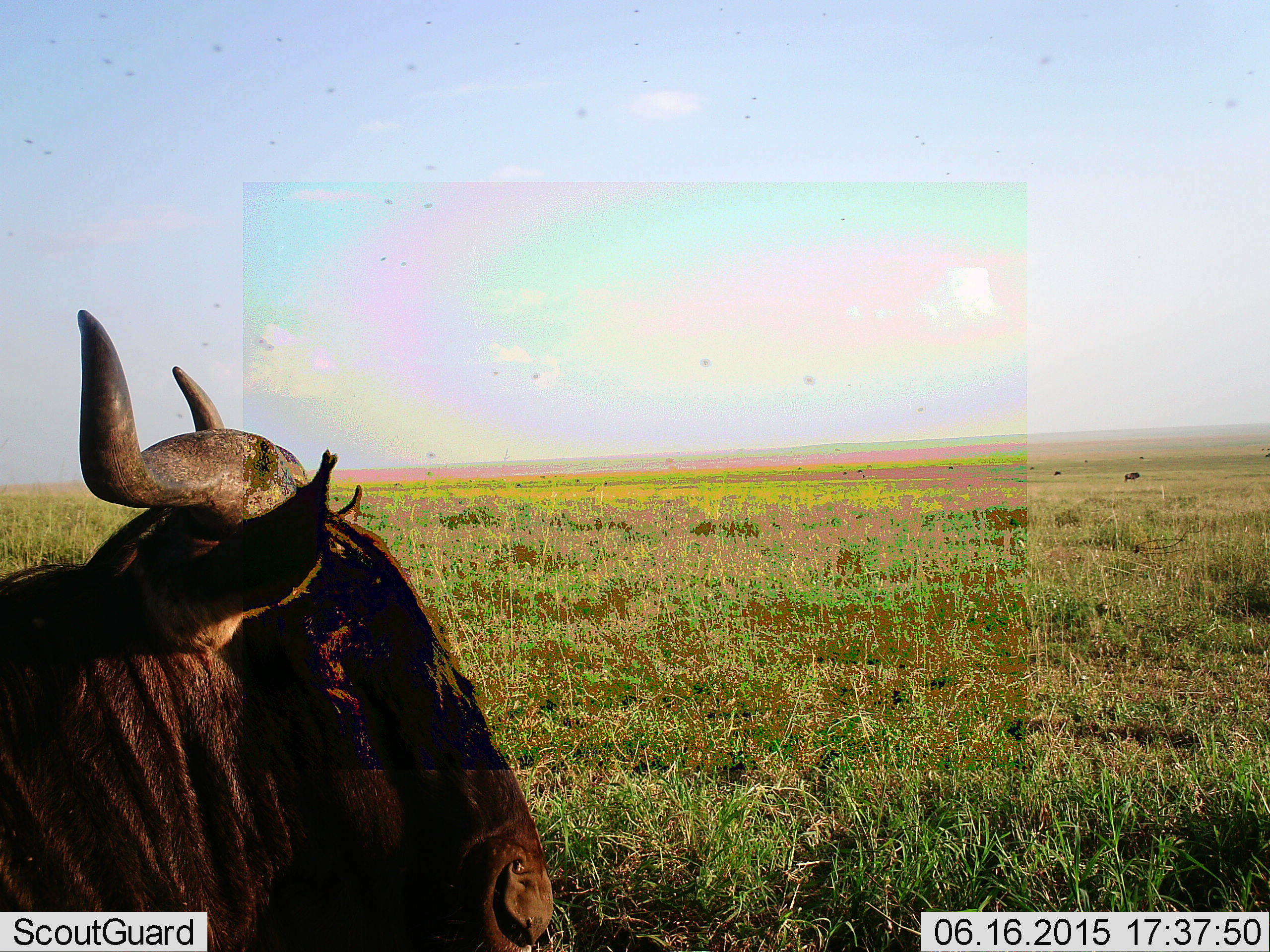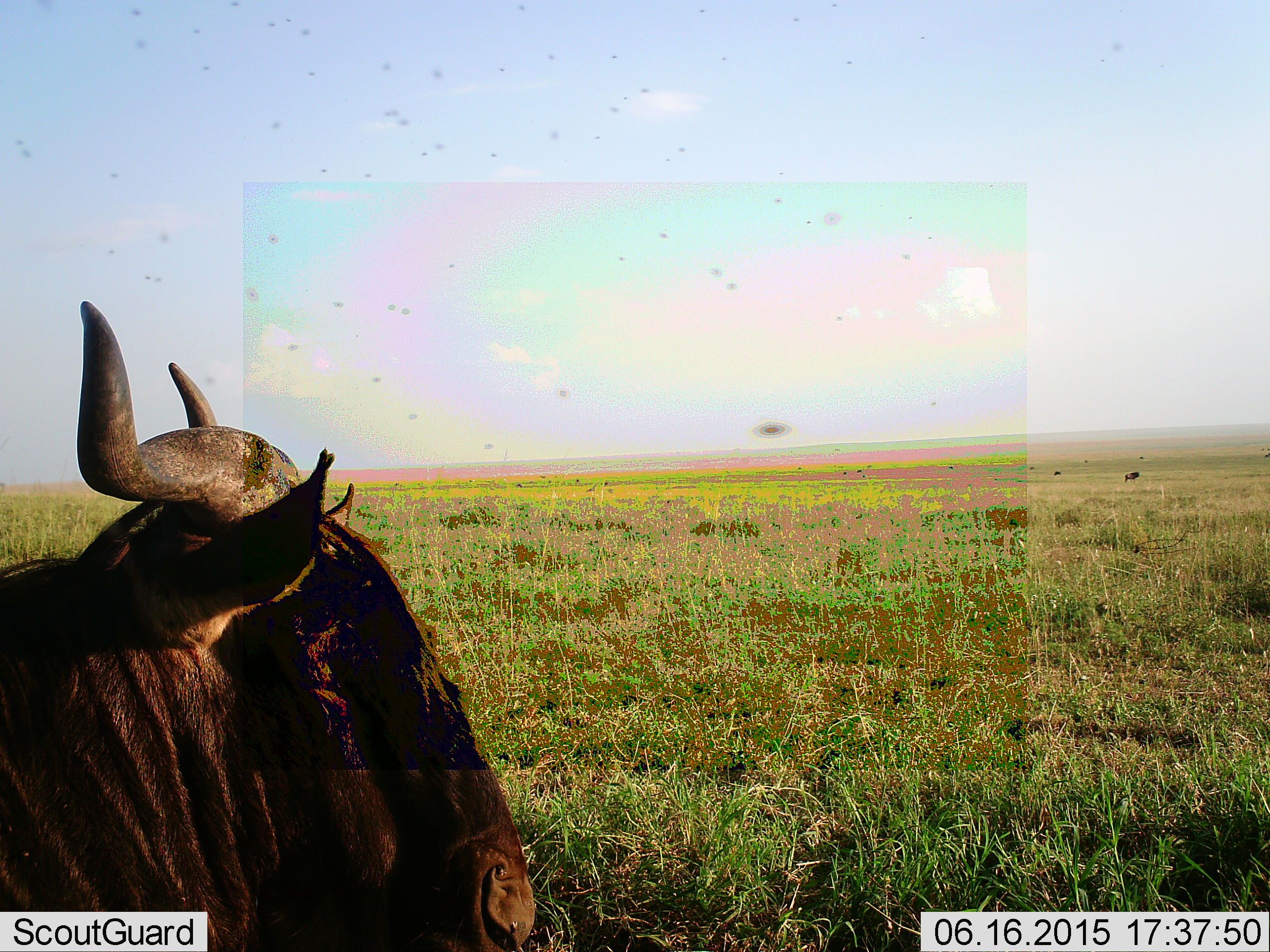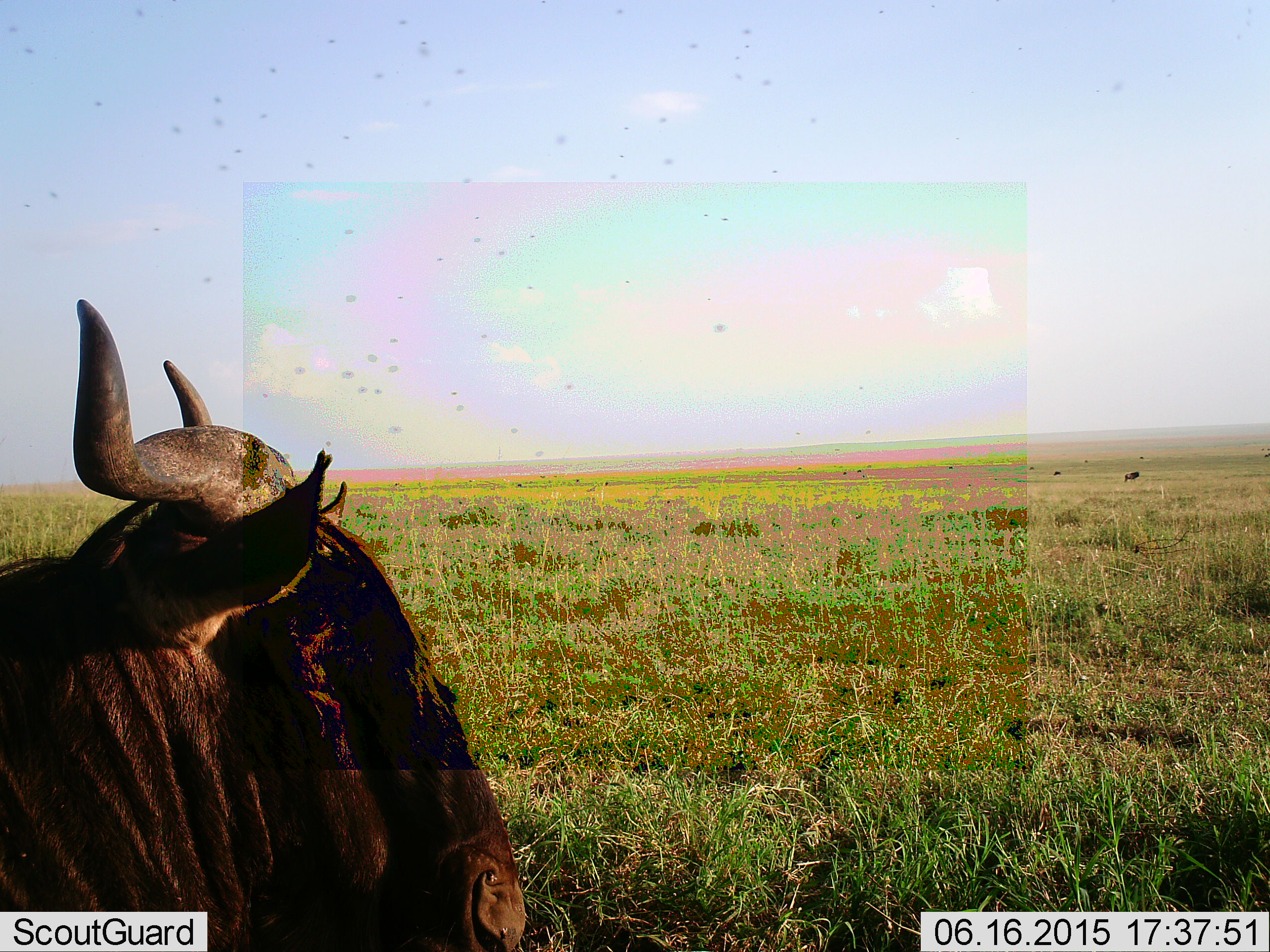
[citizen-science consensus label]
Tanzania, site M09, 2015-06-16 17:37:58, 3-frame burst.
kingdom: Animalia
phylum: Chordata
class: Mammalia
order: Artiodactyla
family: Bovidae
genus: Connochaetes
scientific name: Connochaetes taurinus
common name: blue wildebeest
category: wildebeest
Wildebeest (blue wildebeest) (Connochaetes taurinus), count 1. Behavior (volunteer vote fractions): standing 85%, resting 23%, moving 0%, interacting 0%. Young present (vote fraction): 0%. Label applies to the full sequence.